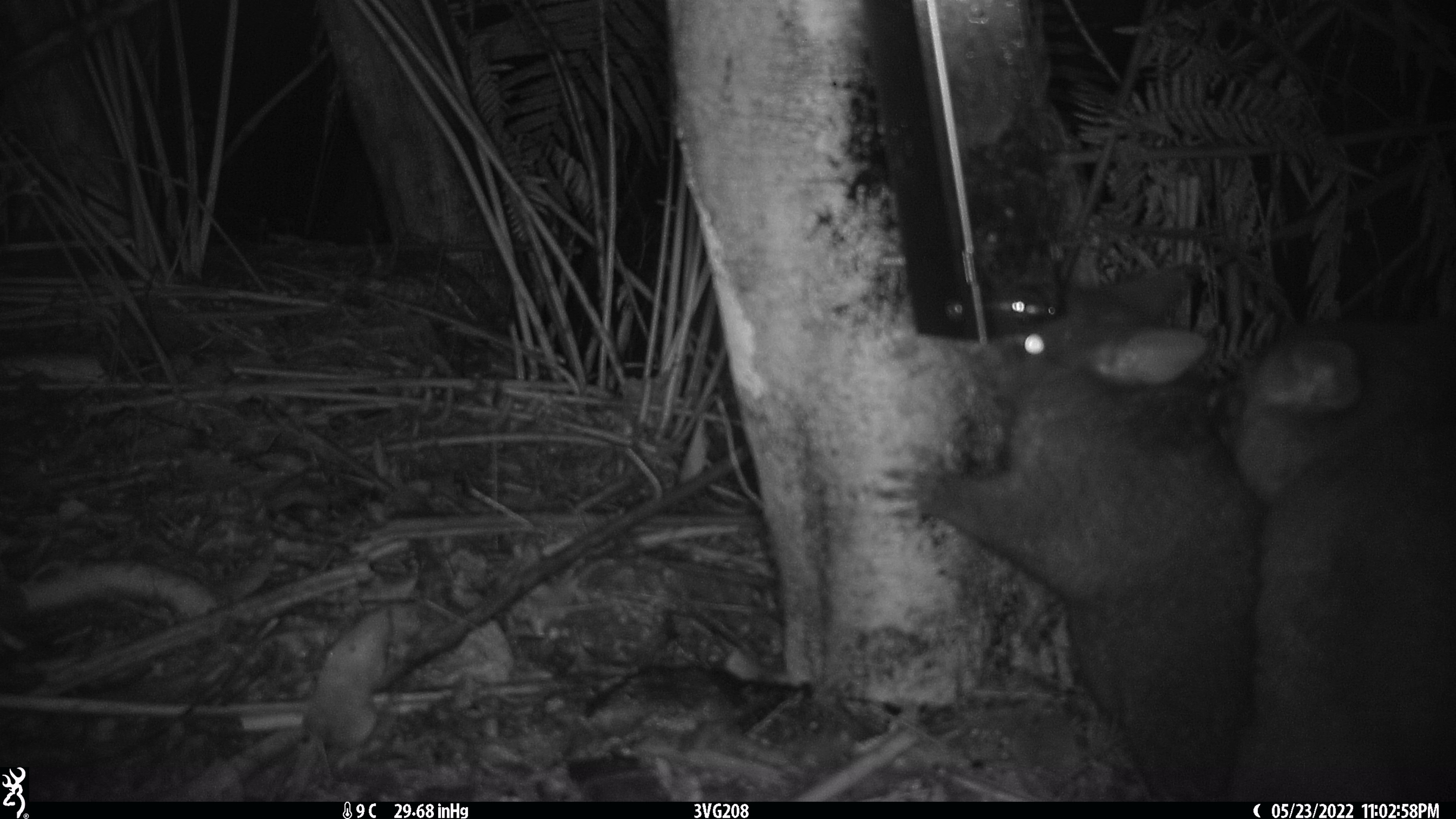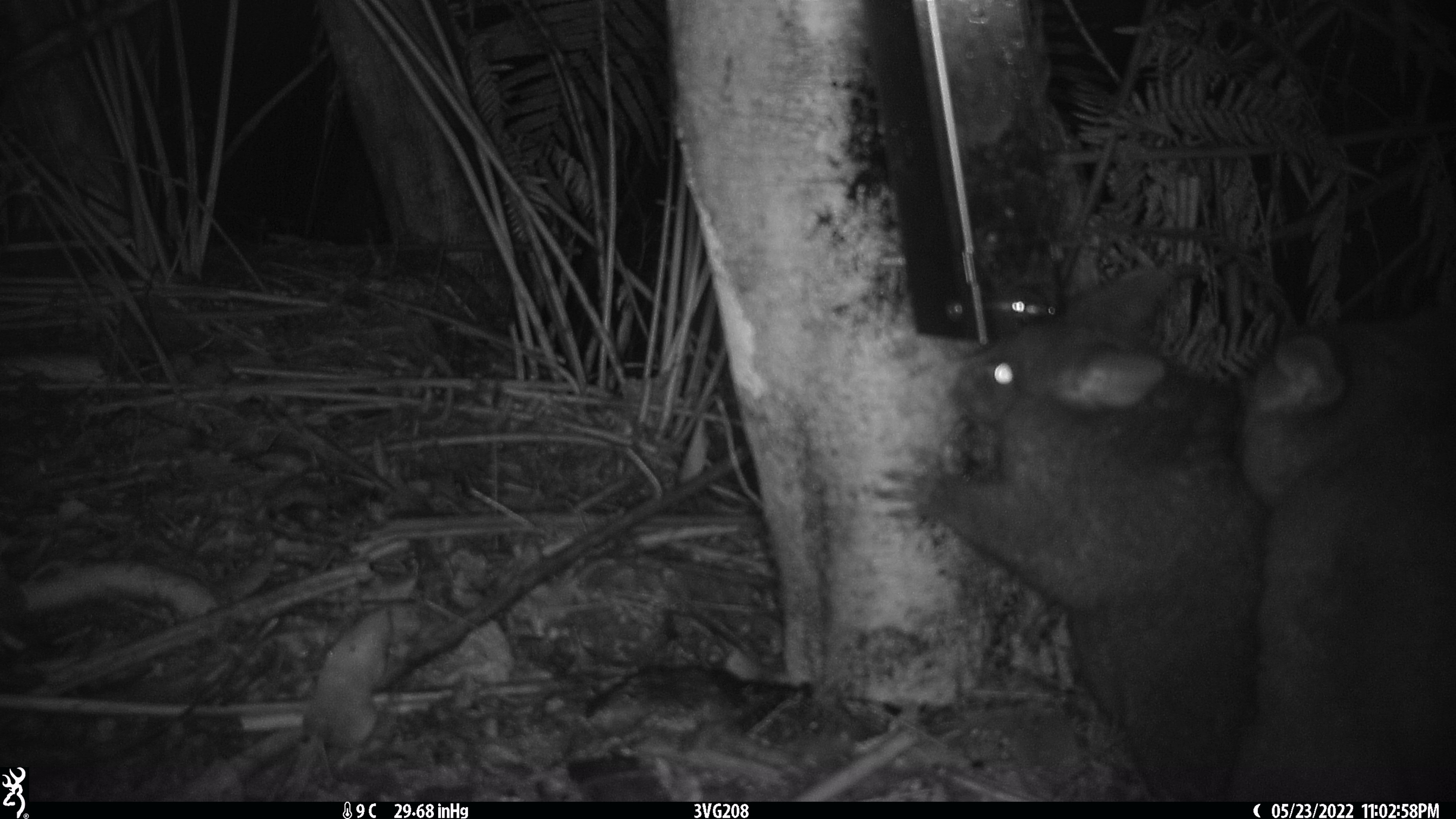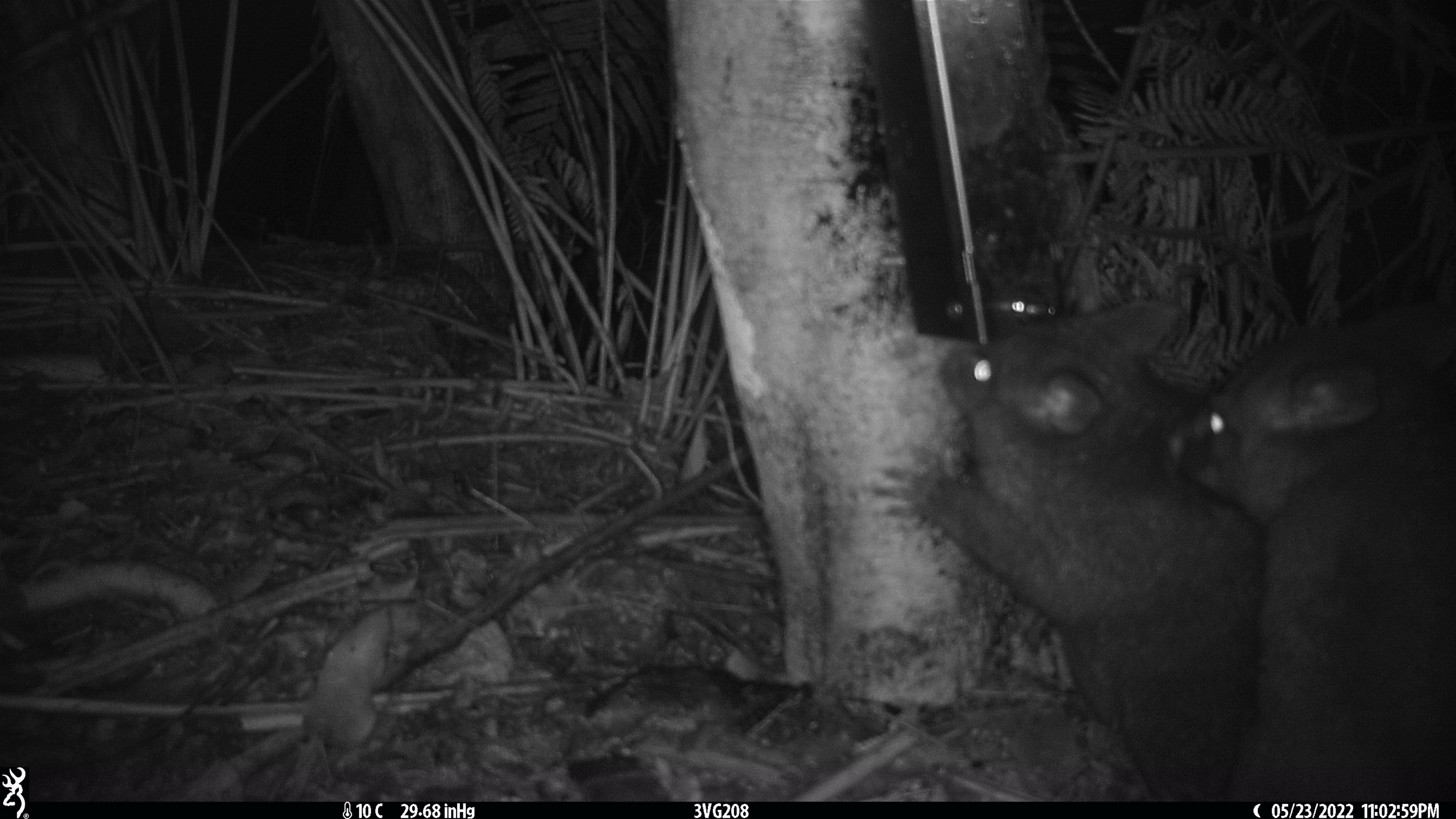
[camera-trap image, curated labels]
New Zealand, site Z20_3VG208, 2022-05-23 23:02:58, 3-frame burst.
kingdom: Animalia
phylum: Chordata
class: Mammalia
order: Diprotodontia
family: Phalangeridae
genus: Trichosurus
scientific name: Trichosurus vulpecula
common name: common brushtail possum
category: possum